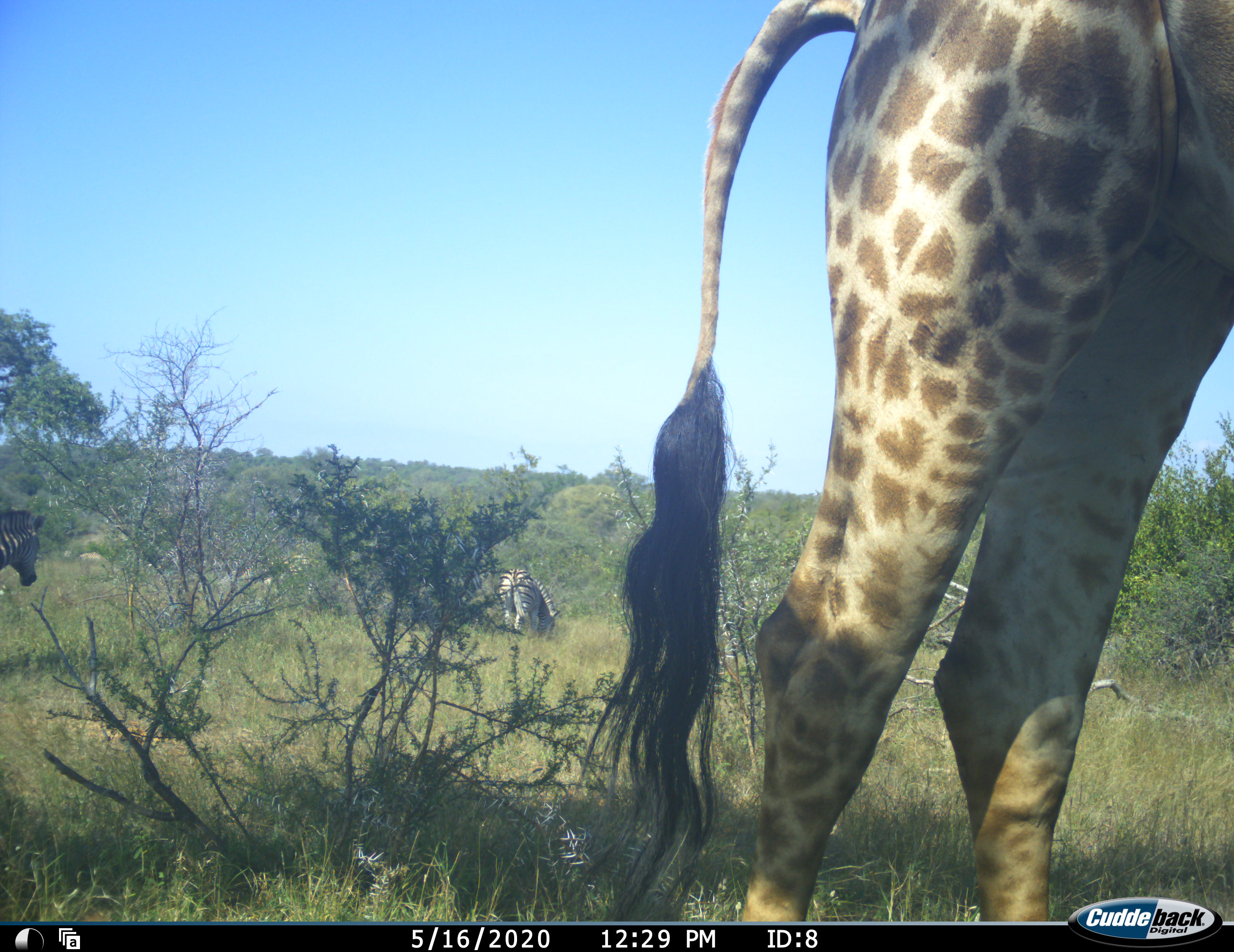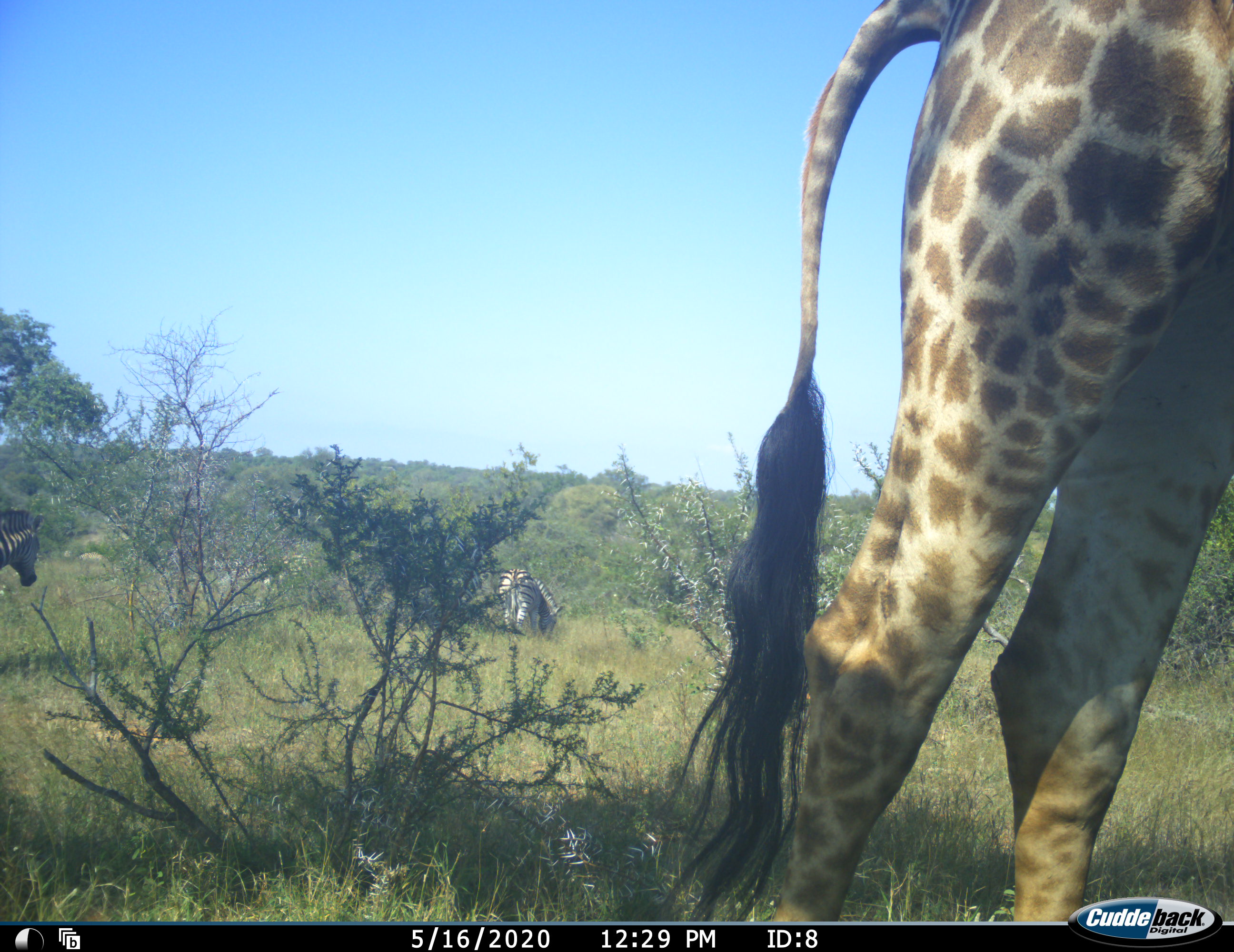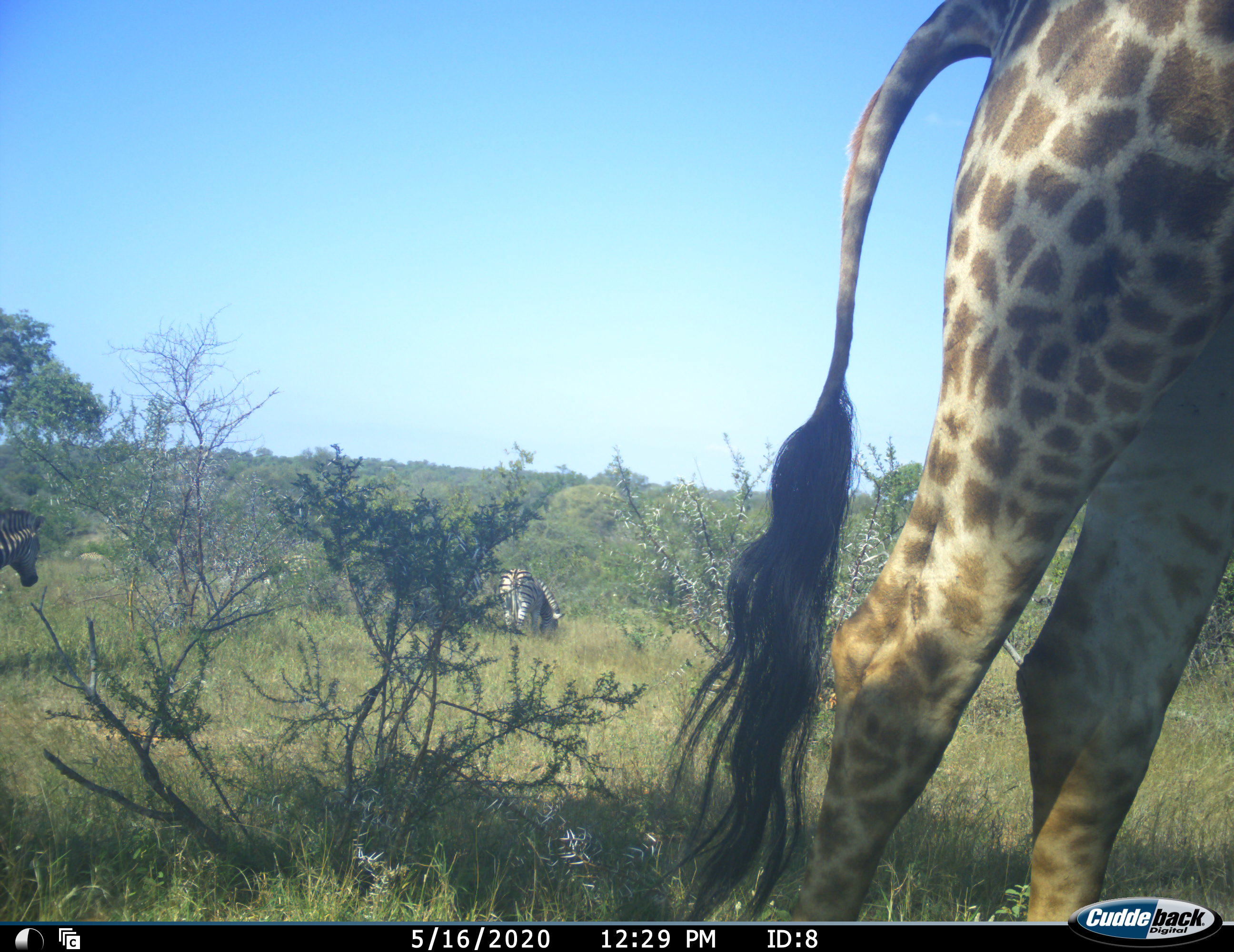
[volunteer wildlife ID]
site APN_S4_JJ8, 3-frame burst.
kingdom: Animalia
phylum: Chordata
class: Mammalia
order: Artiodactyla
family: Giraffidae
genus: Giraffa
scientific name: Giraffa camelopardalis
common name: giraffe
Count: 1.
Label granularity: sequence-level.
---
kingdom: Animalia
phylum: Chordata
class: Mammalia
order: Perissodactyla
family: Equidae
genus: Equus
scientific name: Equus quagga burchellii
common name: burchell's zebra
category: zebraburchells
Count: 2.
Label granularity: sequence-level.